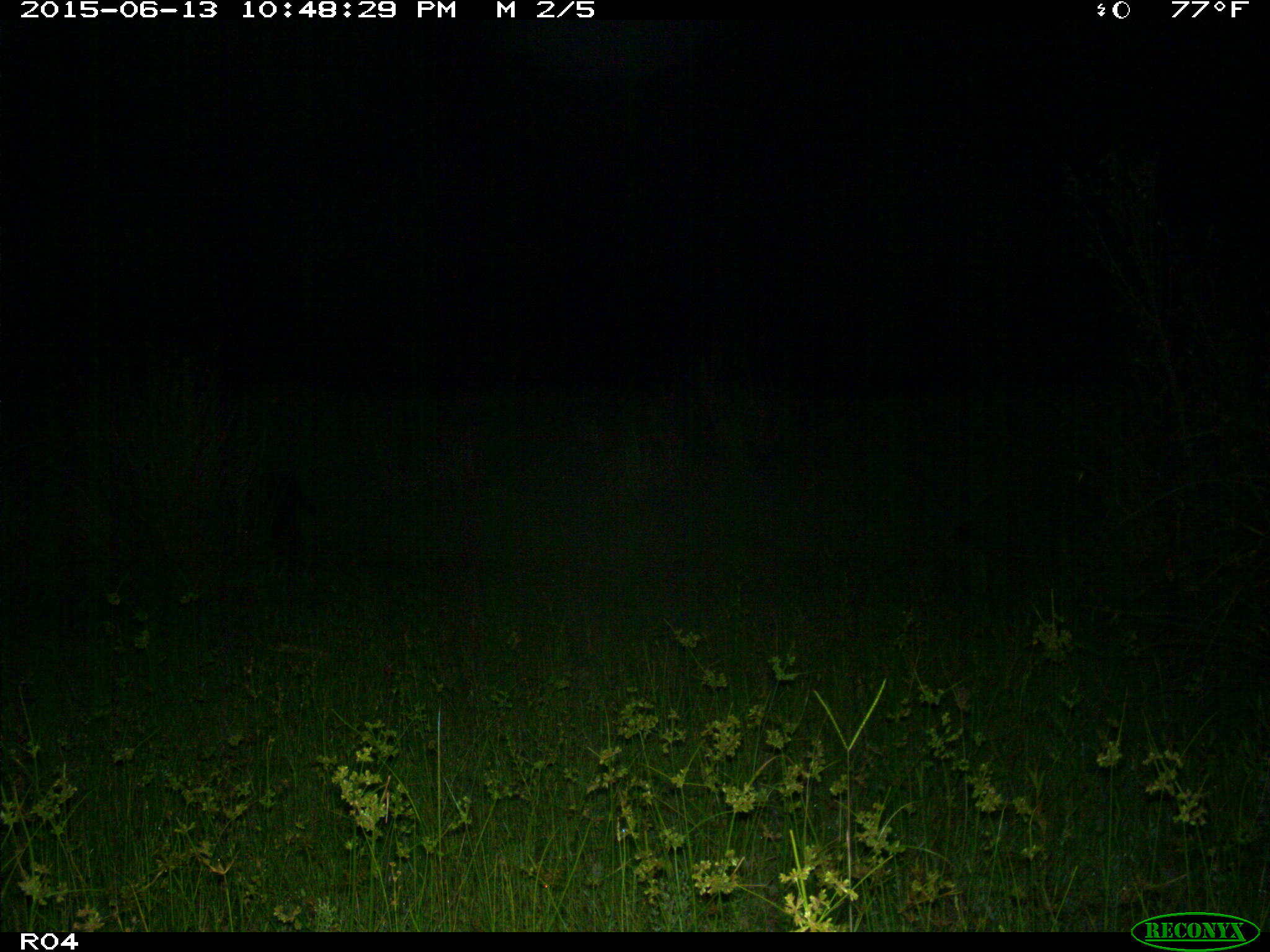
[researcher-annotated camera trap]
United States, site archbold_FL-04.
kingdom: Animalia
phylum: Chordata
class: Mammalia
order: Artiodactyla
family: Suidae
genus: Sus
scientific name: Sus scrofa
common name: wild boar